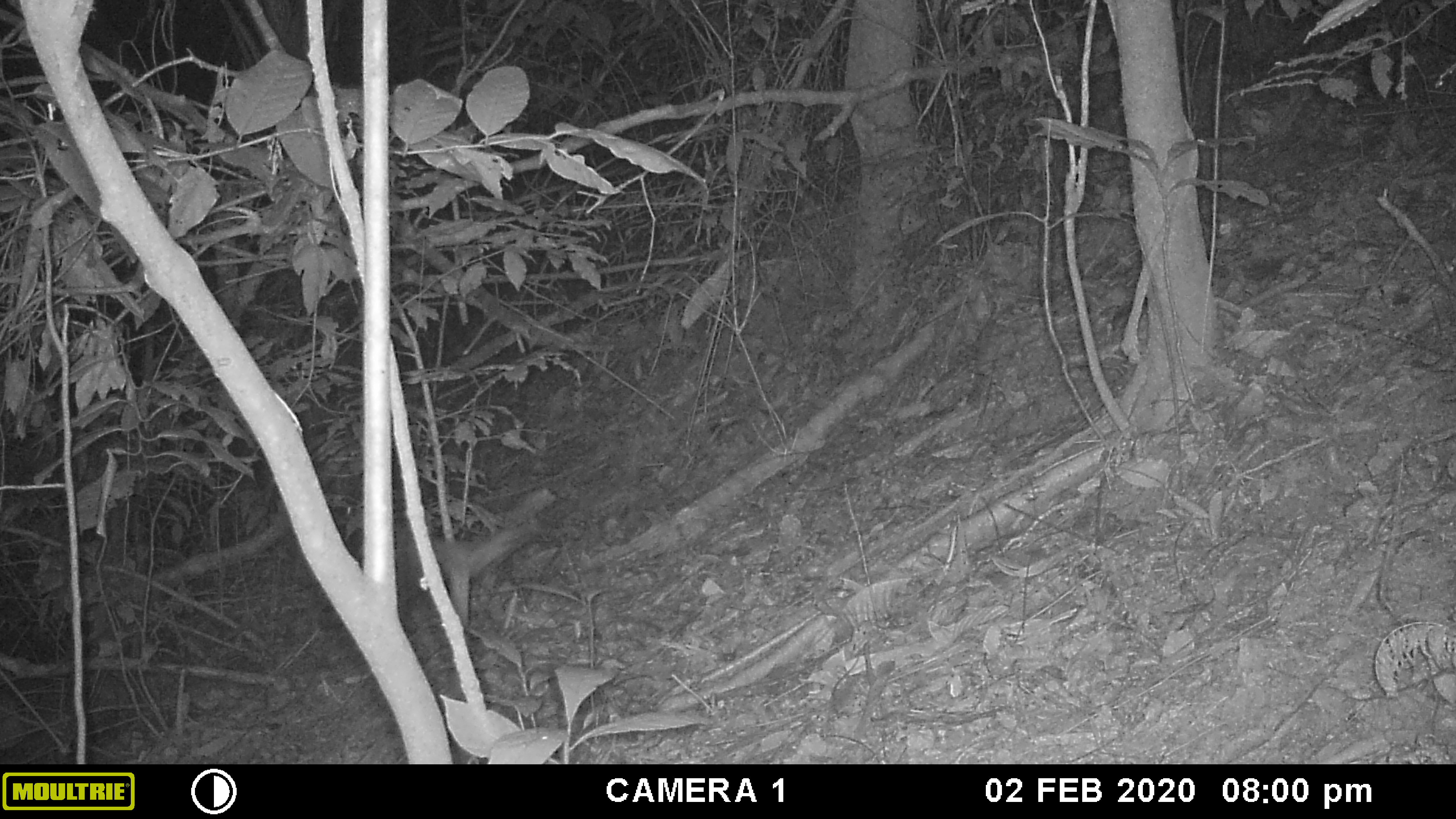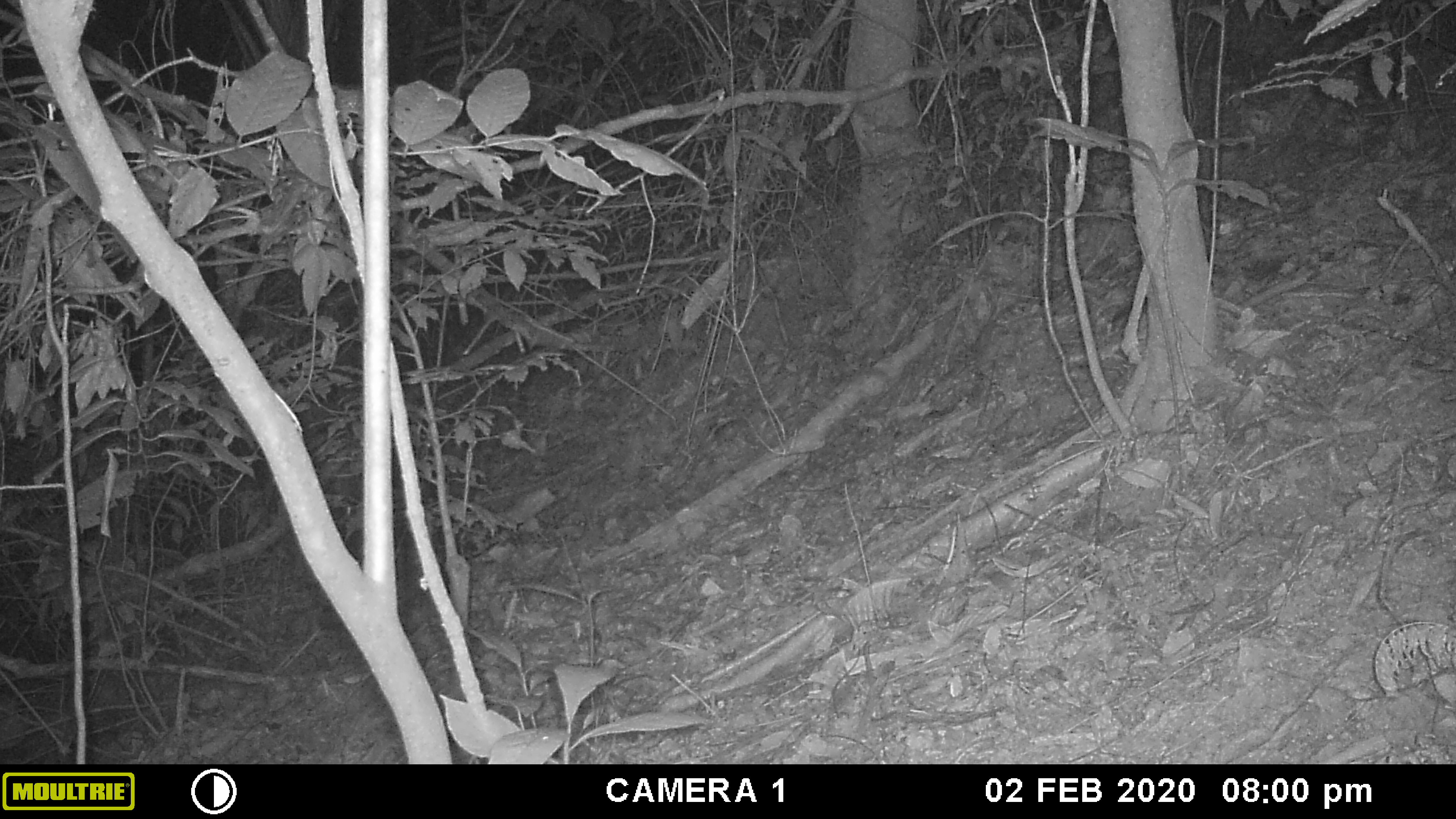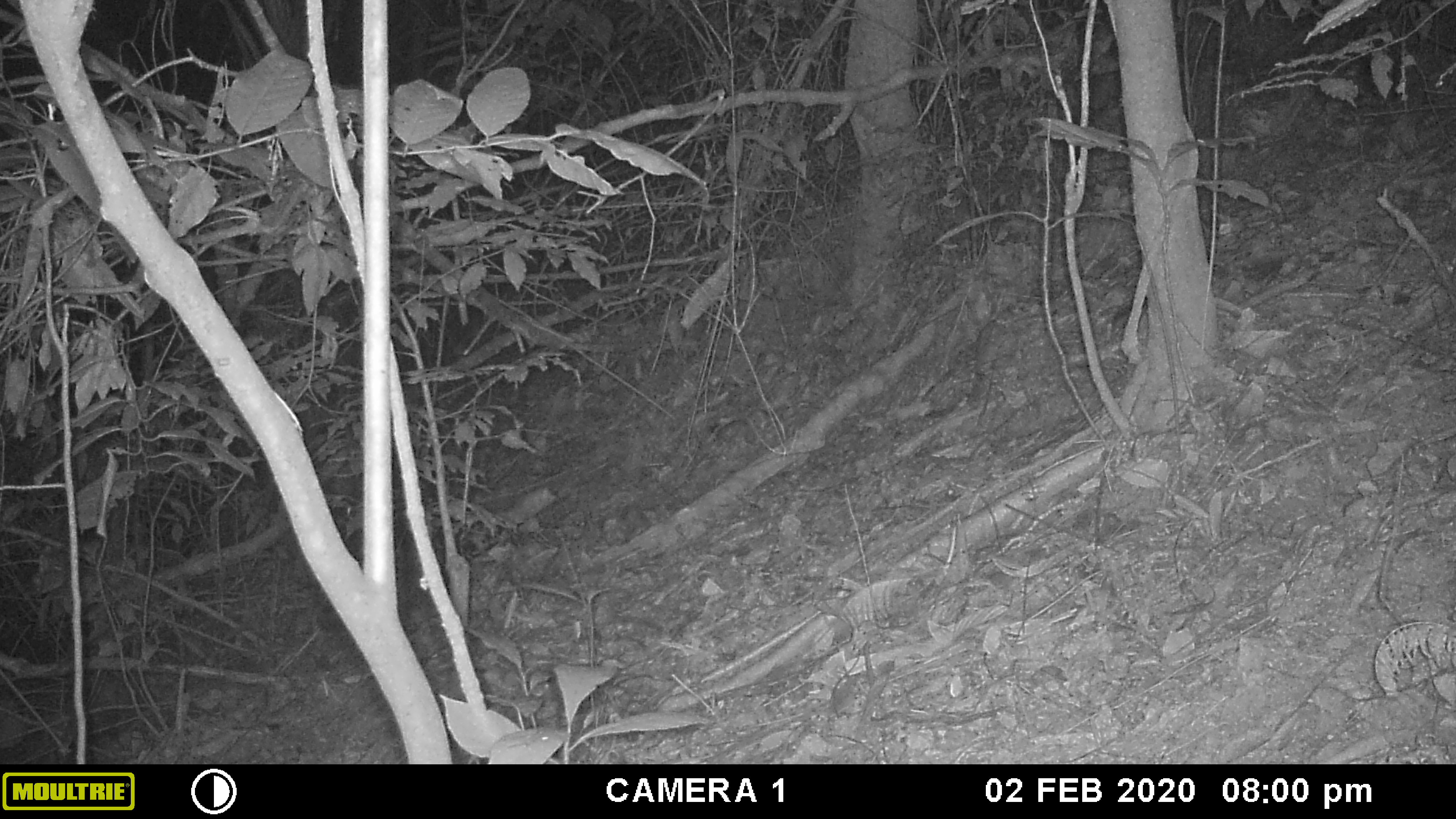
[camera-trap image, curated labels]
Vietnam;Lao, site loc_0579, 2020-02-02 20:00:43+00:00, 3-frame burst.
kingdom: Animalia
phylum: Chordata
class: Mammalia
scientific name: Mammalia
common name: mammal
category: unidentified small mammal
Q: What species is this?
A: Unidentified small mammal (mammal) (Mammalia).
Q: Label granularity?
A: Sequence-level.